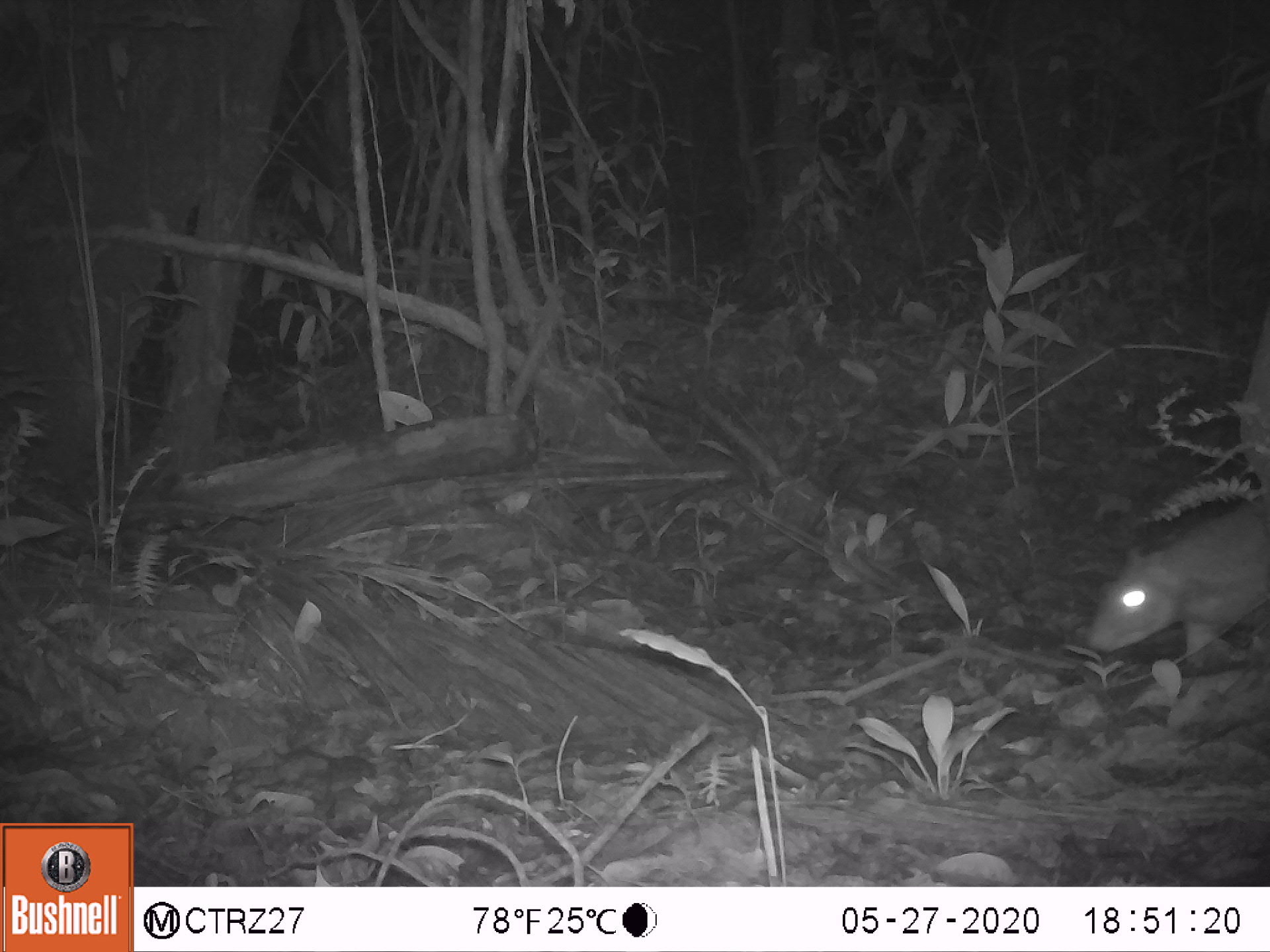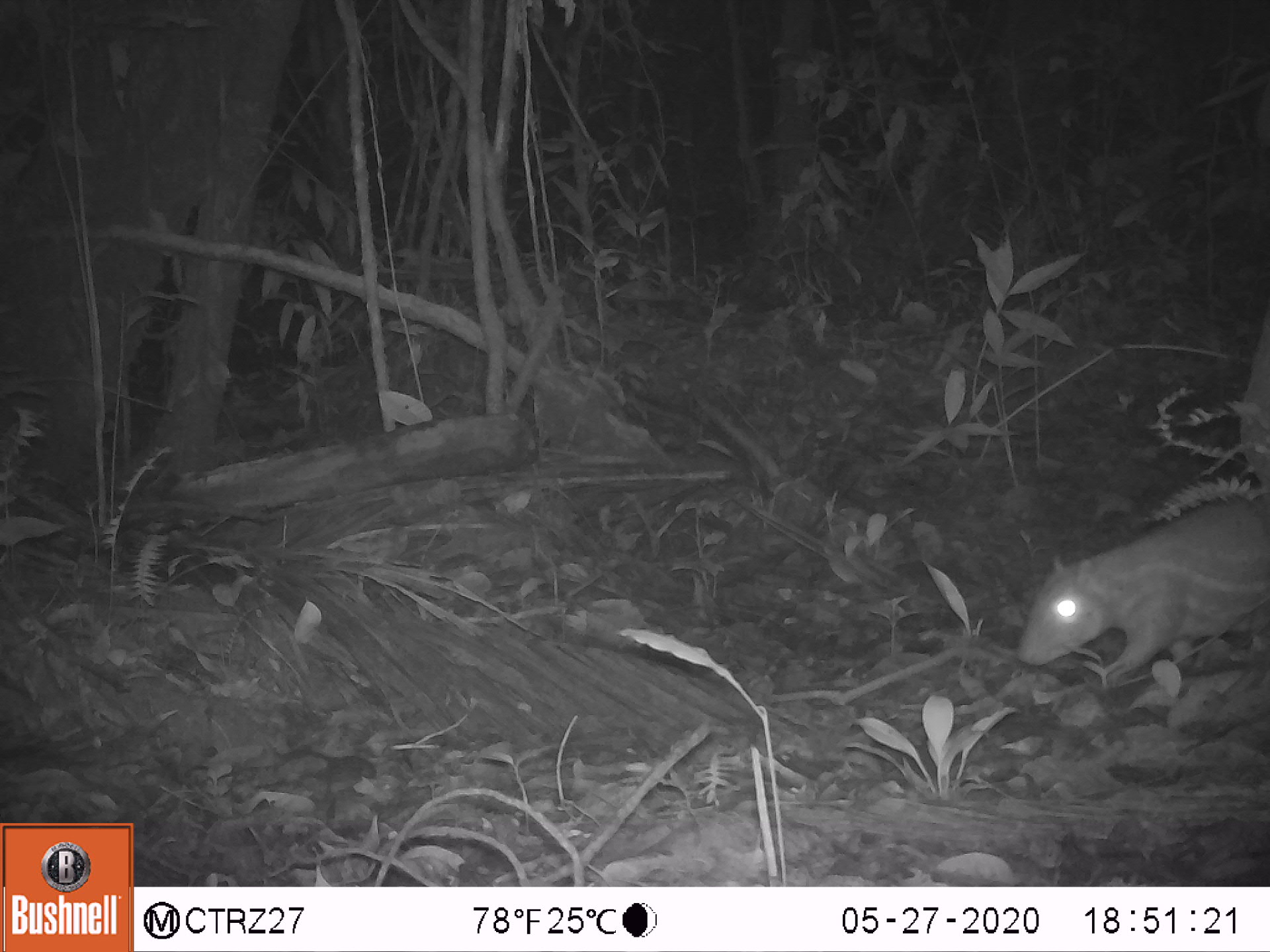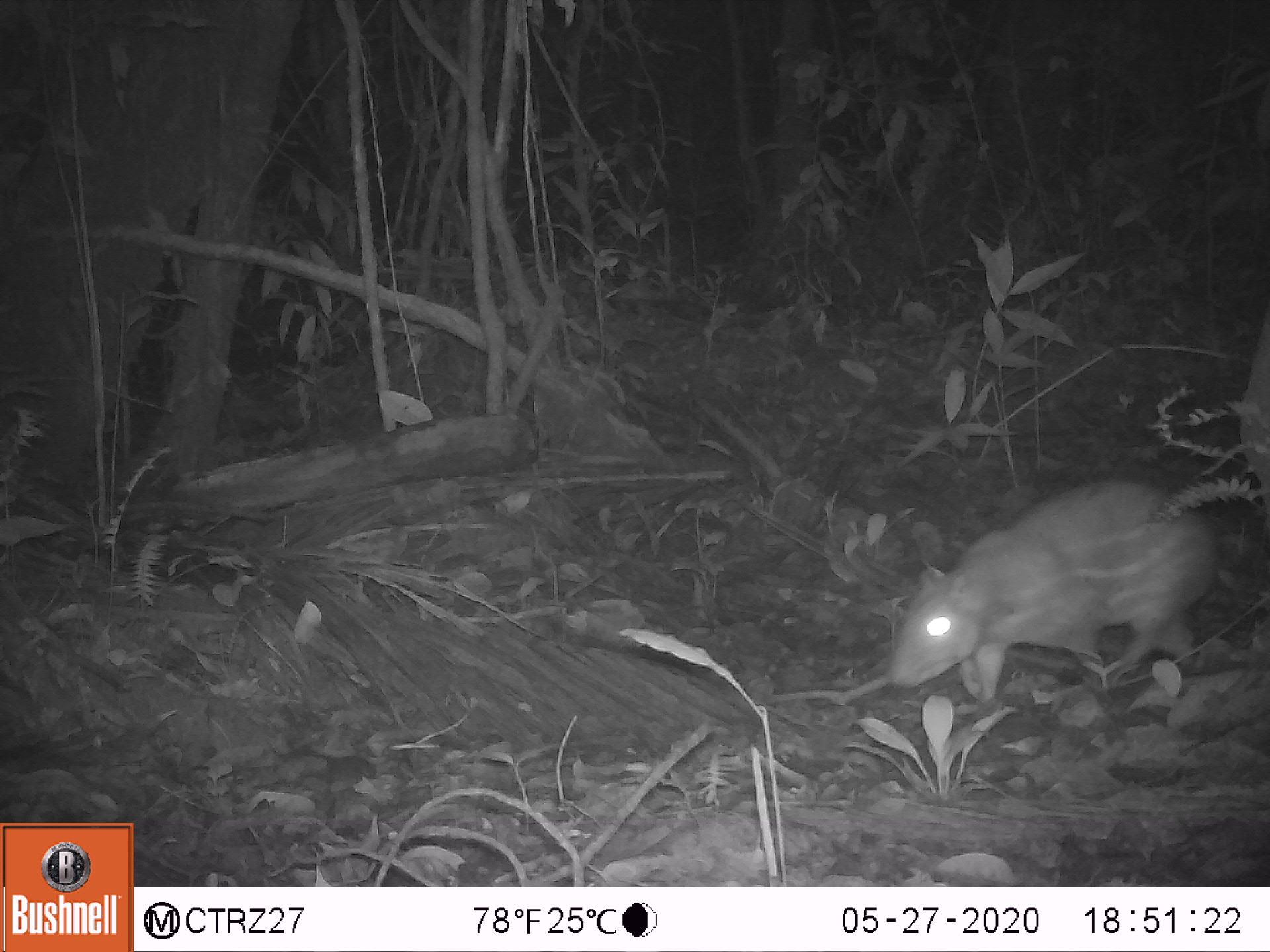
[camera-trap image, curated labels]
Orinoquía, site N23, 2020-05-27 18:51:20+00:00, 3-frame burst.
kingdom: Animalia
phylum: Chordata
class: Mammalia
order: Rodentia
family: Cuniculidae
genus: Cuniculus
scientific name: Cuniculus paca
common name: spotted paca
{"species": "spotted paca (Cuniculus paca)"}